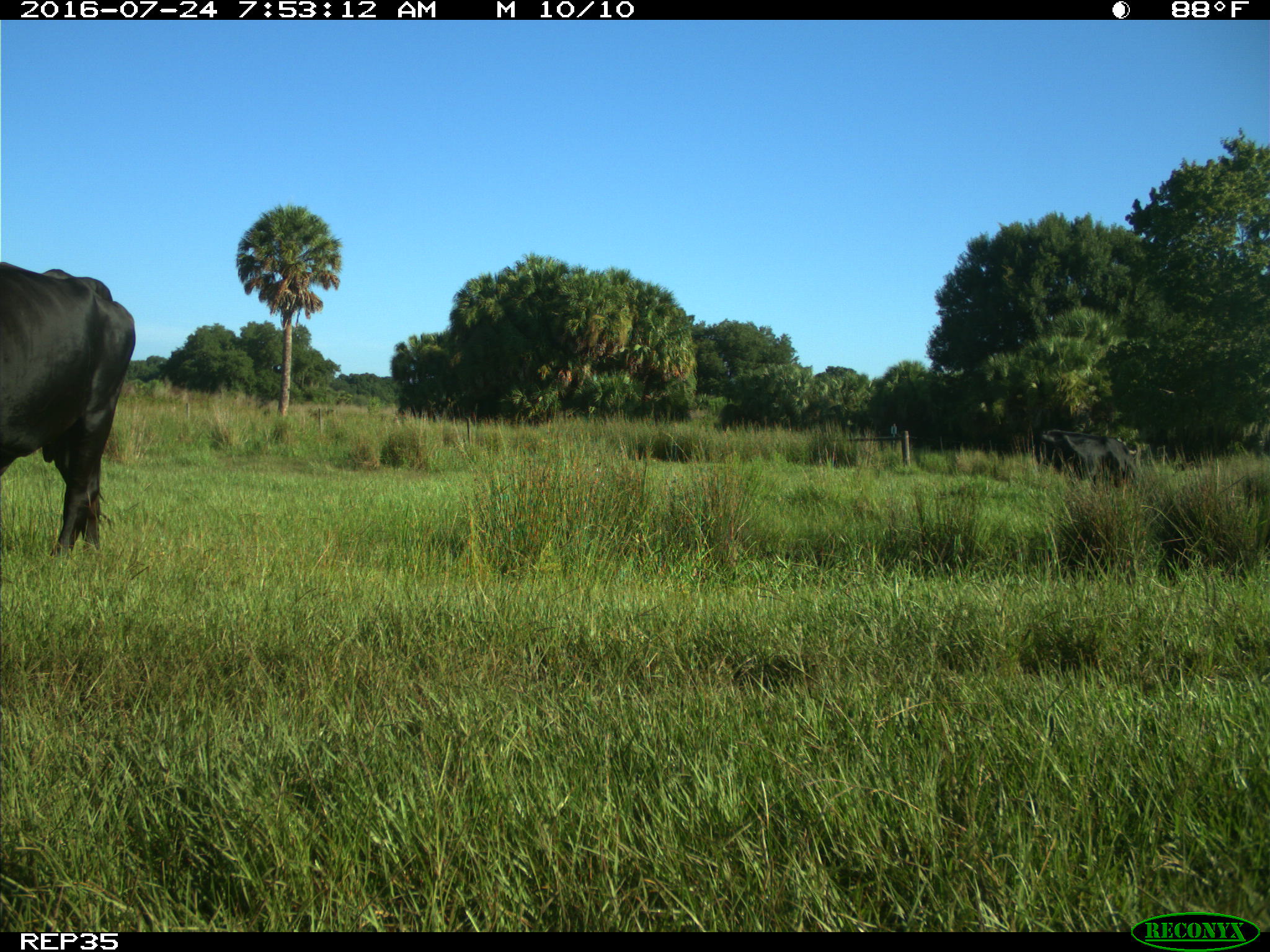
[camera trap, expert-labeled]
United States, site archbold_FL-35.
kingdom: Animalia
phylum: Chordata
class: Mammalia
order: Artiodactyla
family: Bovidae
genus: Bos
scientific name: Bos taurus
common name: domestic cow